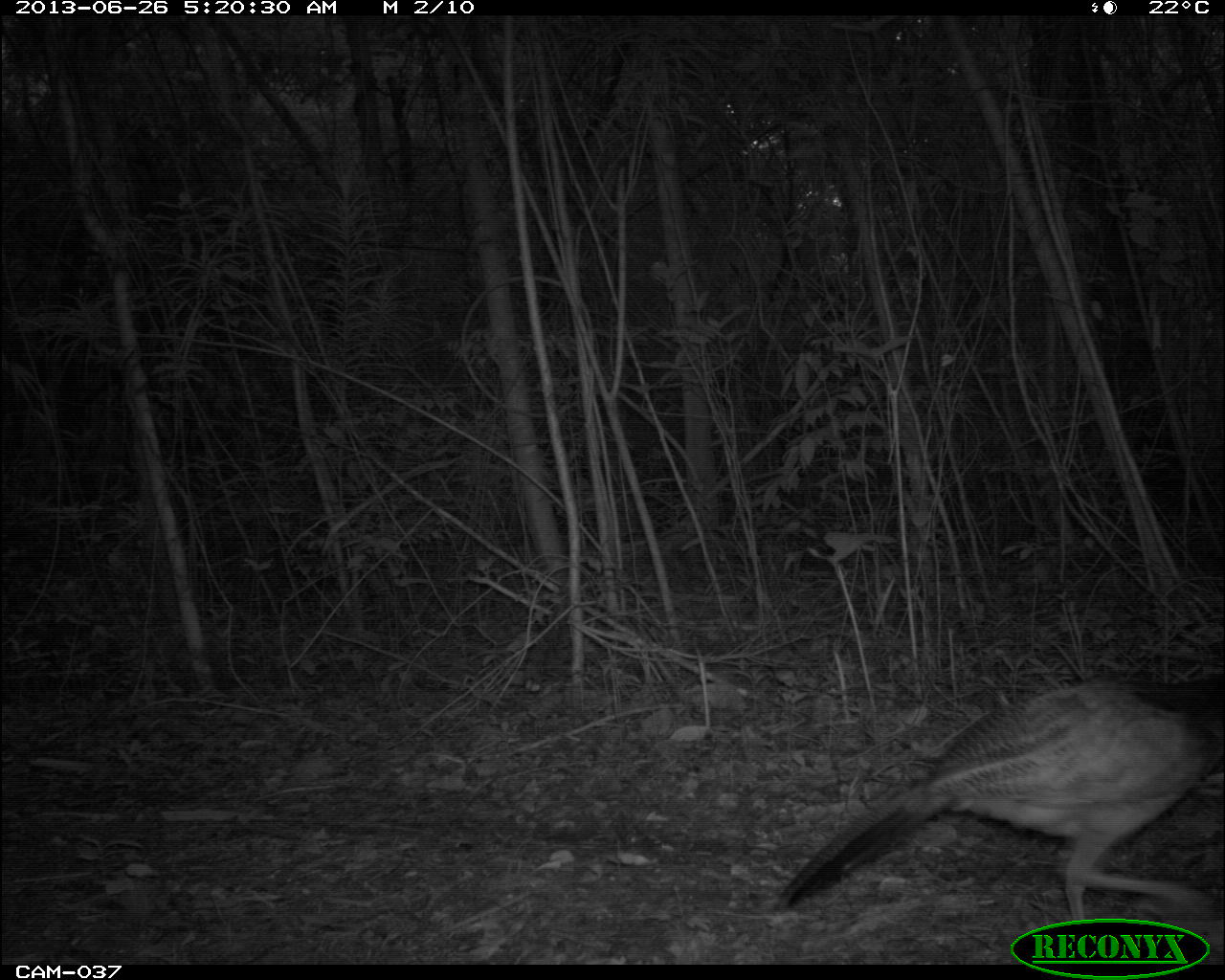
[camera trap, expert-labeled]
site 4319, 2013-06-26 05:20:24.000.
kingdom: Animalia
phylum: Chordata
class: Aves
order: Galliformes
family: Cracidae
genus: Crax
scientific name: Crax rubra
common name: great curassow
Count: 1.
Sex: female.